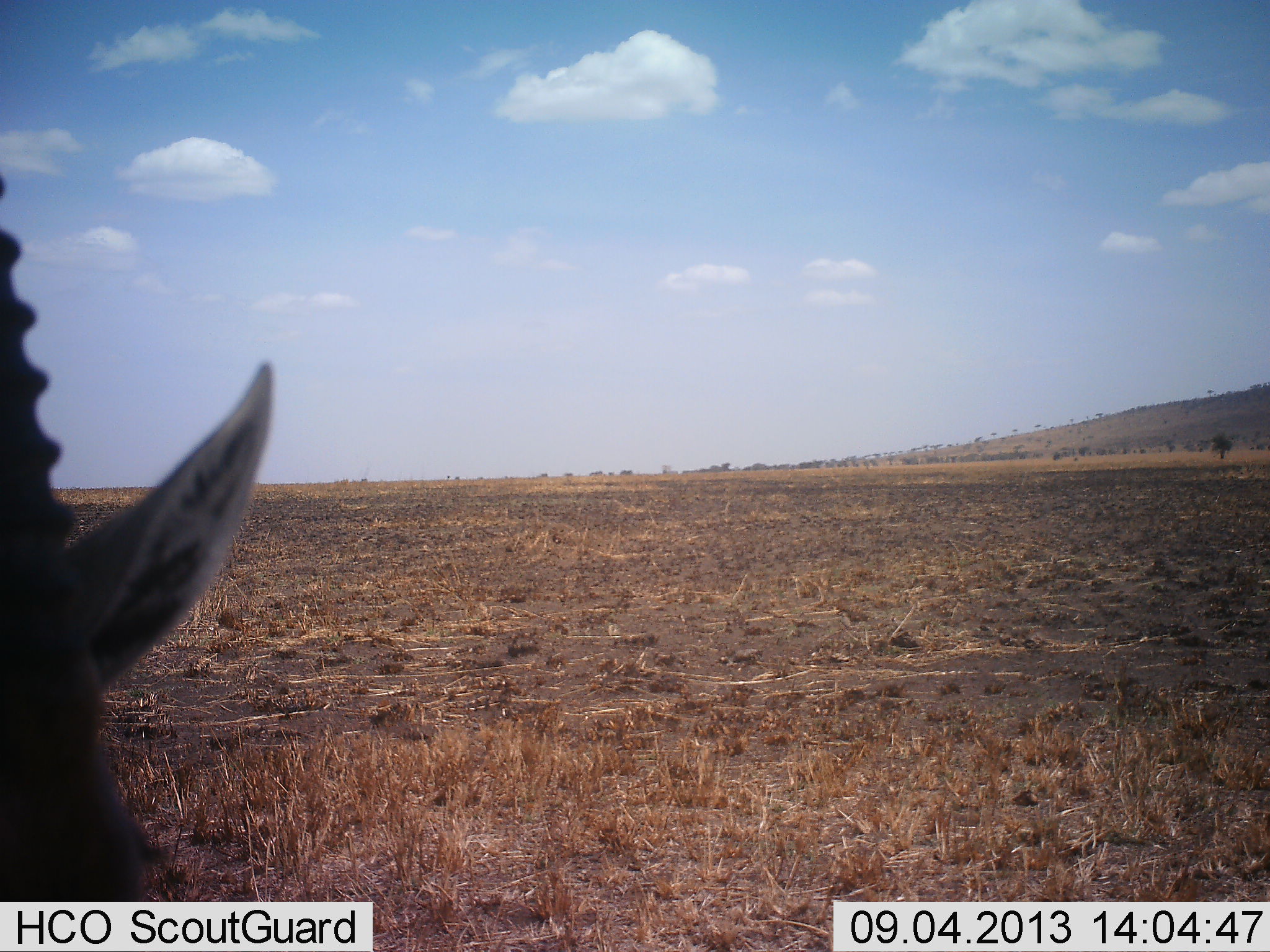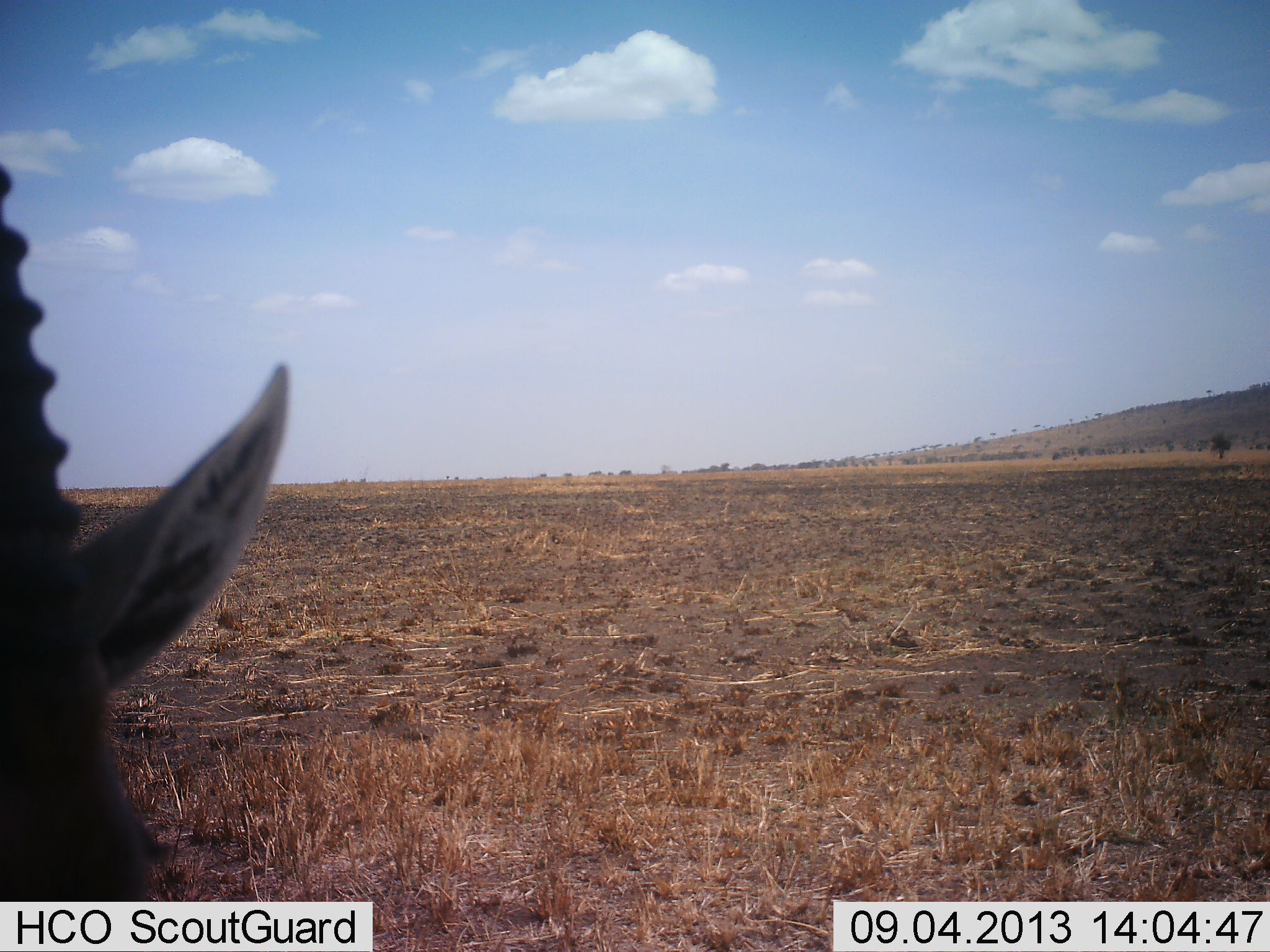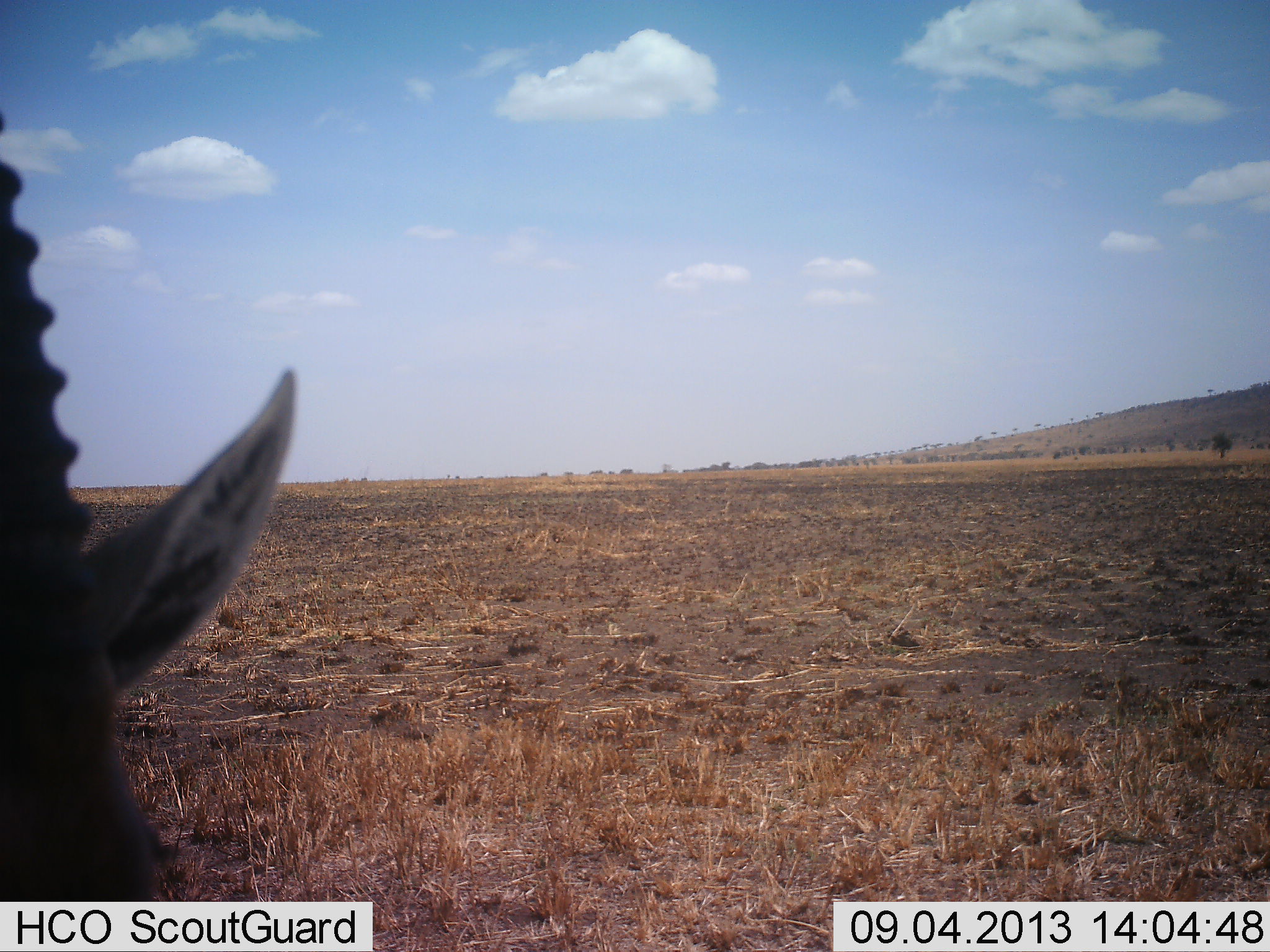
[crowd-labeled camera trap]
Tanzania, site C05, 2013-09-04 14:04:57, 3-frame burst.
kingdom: Animalia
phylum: Chordata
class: Mammalia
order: Artiodactyla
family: Bovidae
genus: Eudorcas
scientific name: Eudorcas thomsonii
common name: thomson's gazelle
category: gazellethomsons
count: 1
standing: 90%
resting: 10%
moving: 0%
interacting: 0%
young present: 0%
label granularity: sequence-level